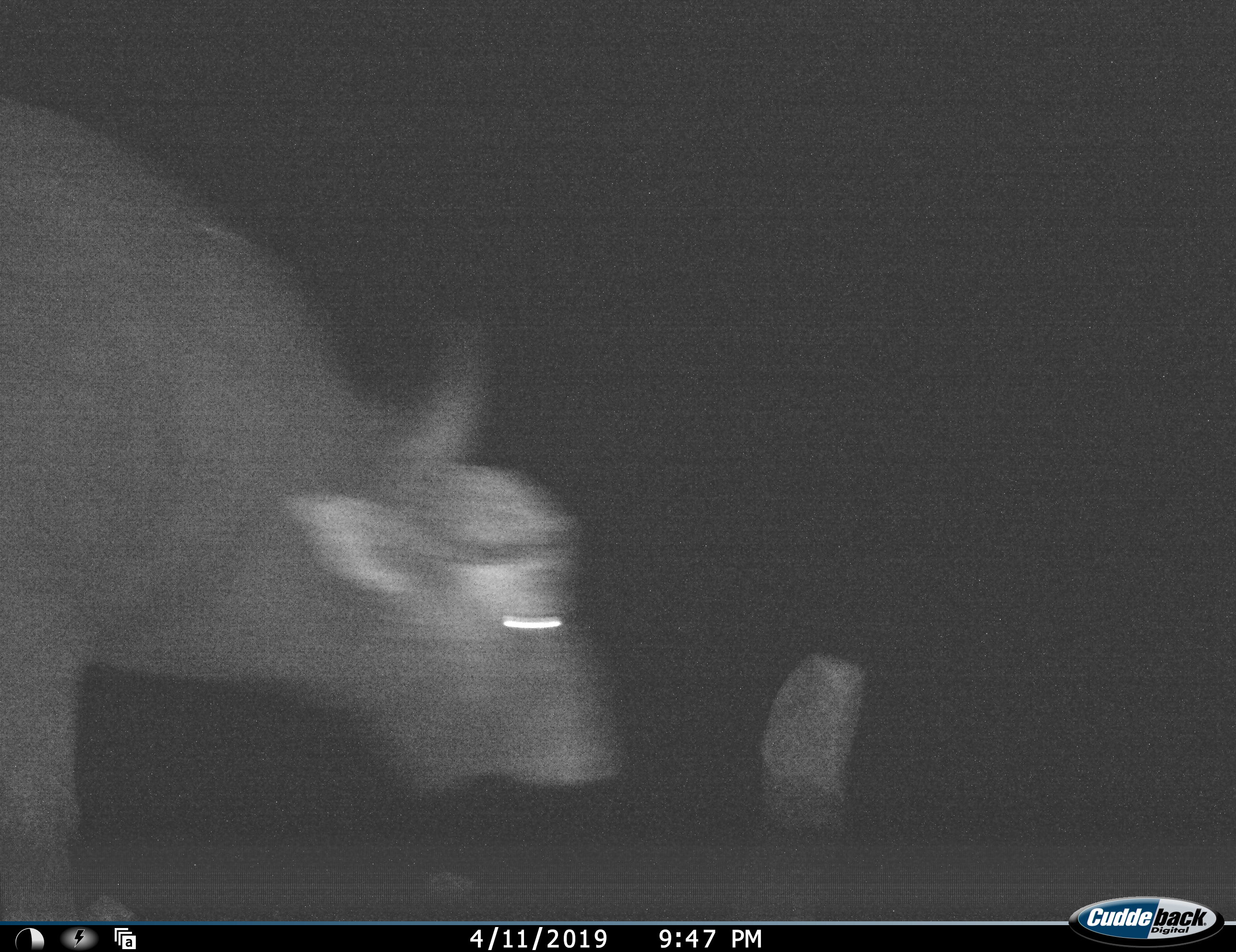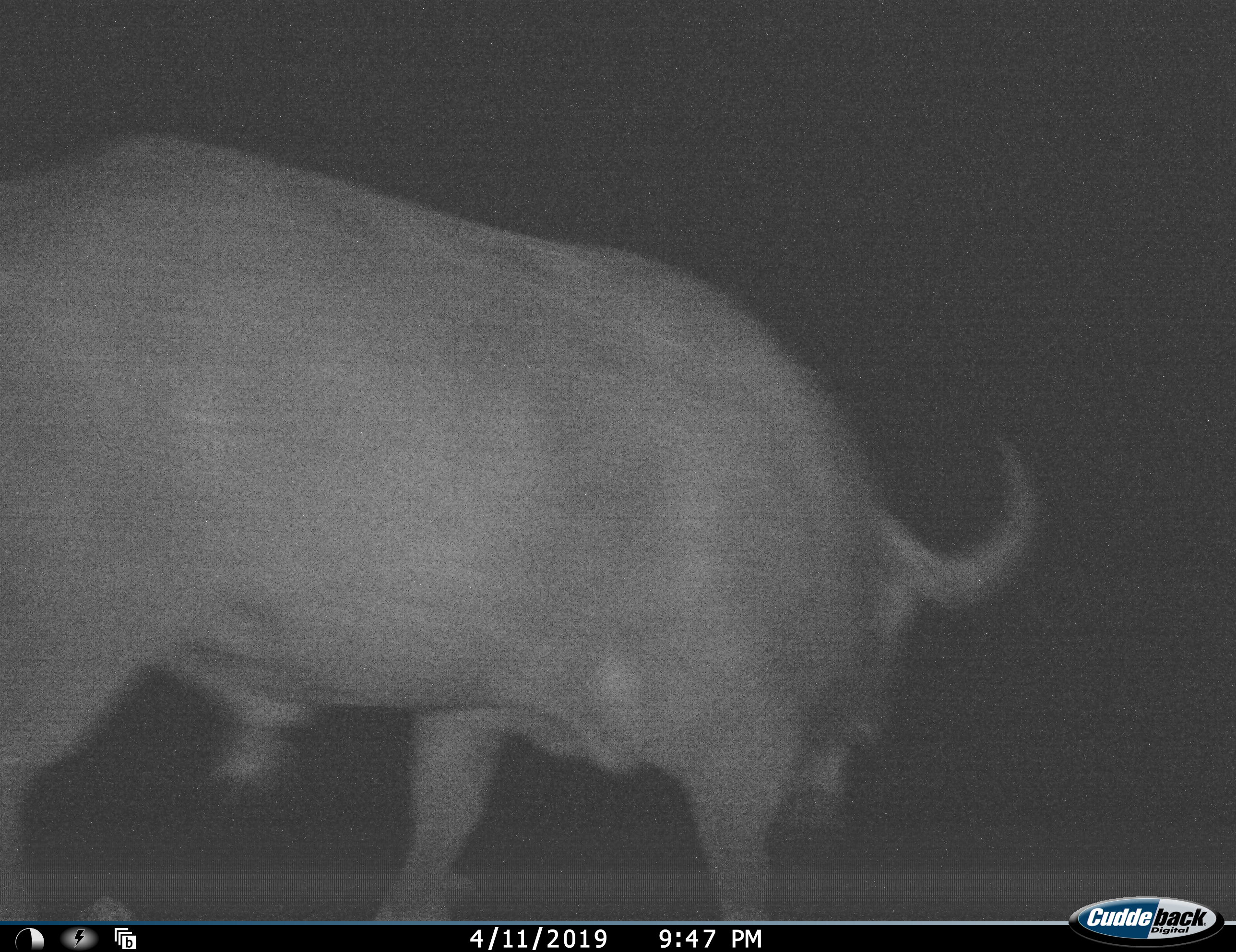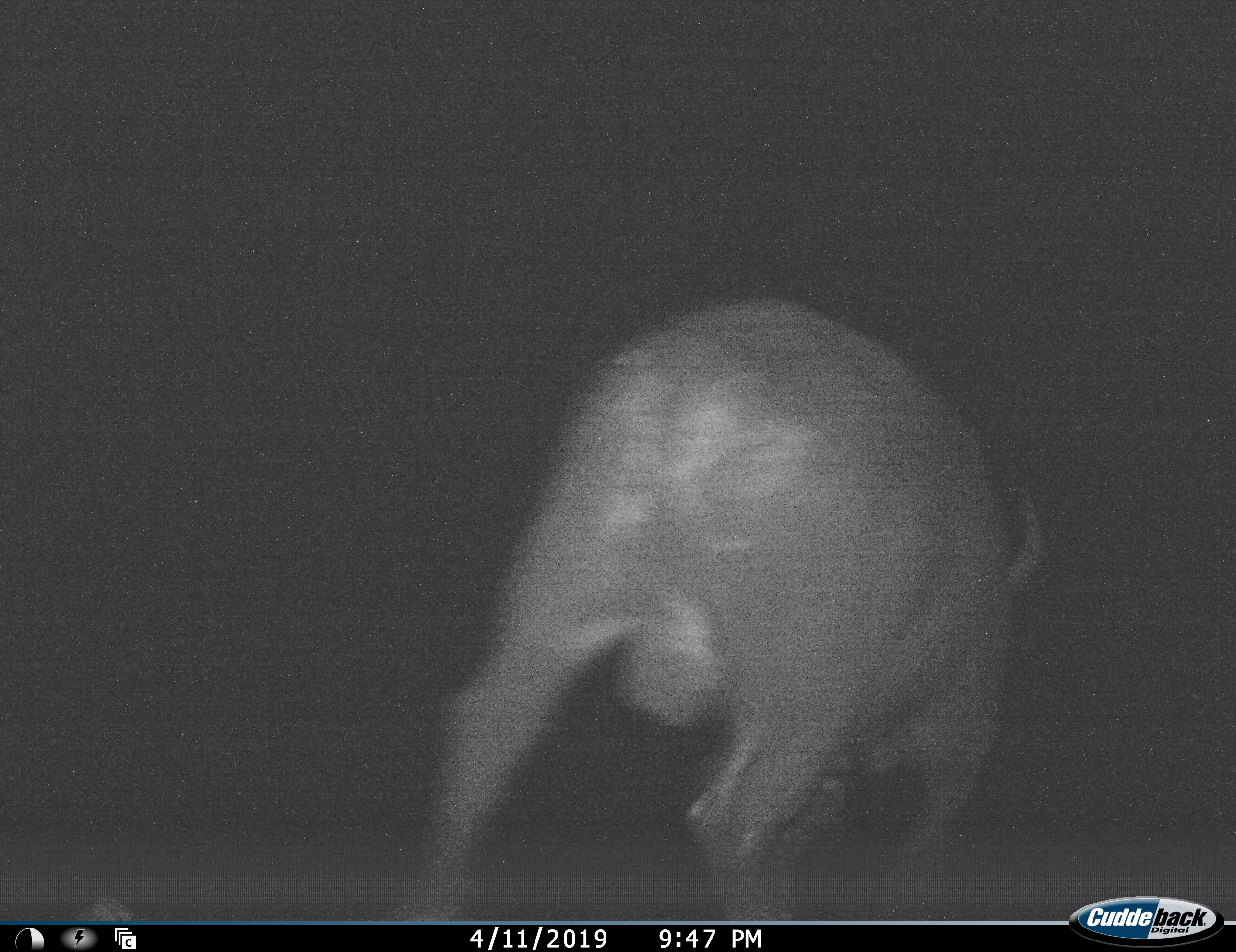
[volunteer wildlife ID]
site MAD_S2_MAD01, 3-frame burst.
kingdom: Animalia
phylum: Chordata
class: Mammalia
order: Artiodactyla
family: Bovidae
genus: Syncerus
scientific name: Syncerus caffer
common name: african buffalo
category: buffalo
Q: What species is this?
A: Buffalo (african buffalo) (Syncerus caffer).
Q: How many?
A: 1.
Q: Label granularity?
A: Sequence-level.